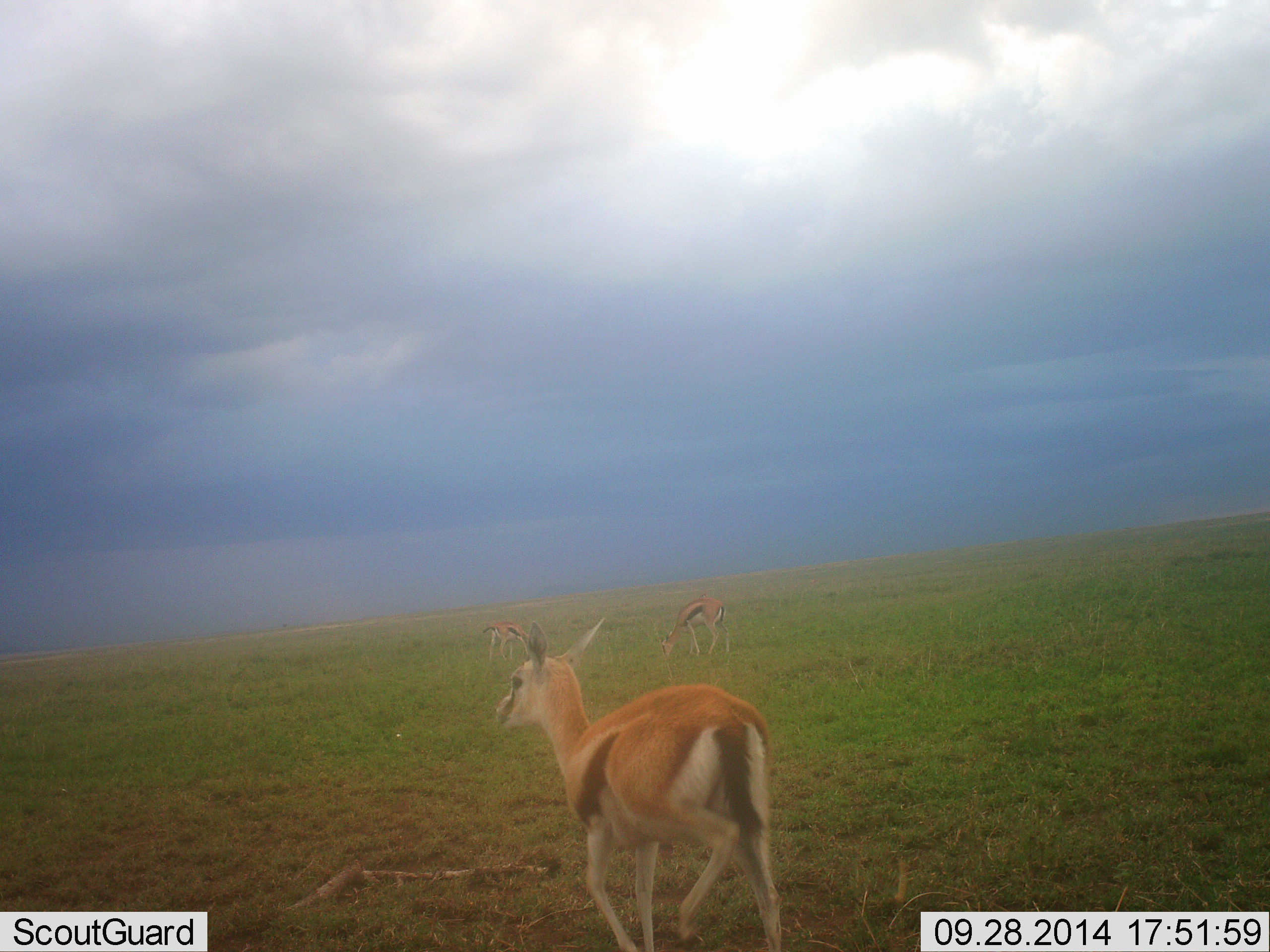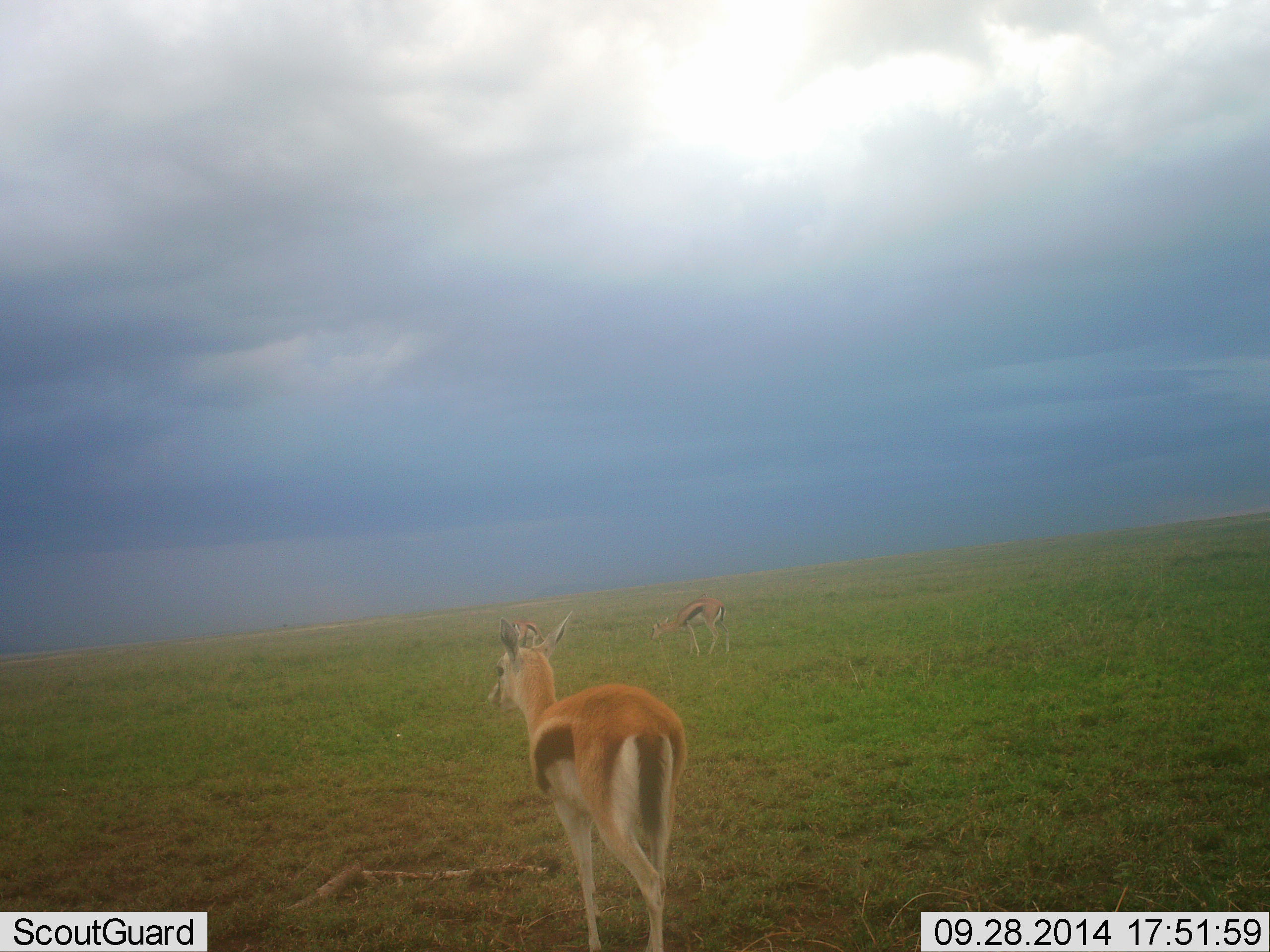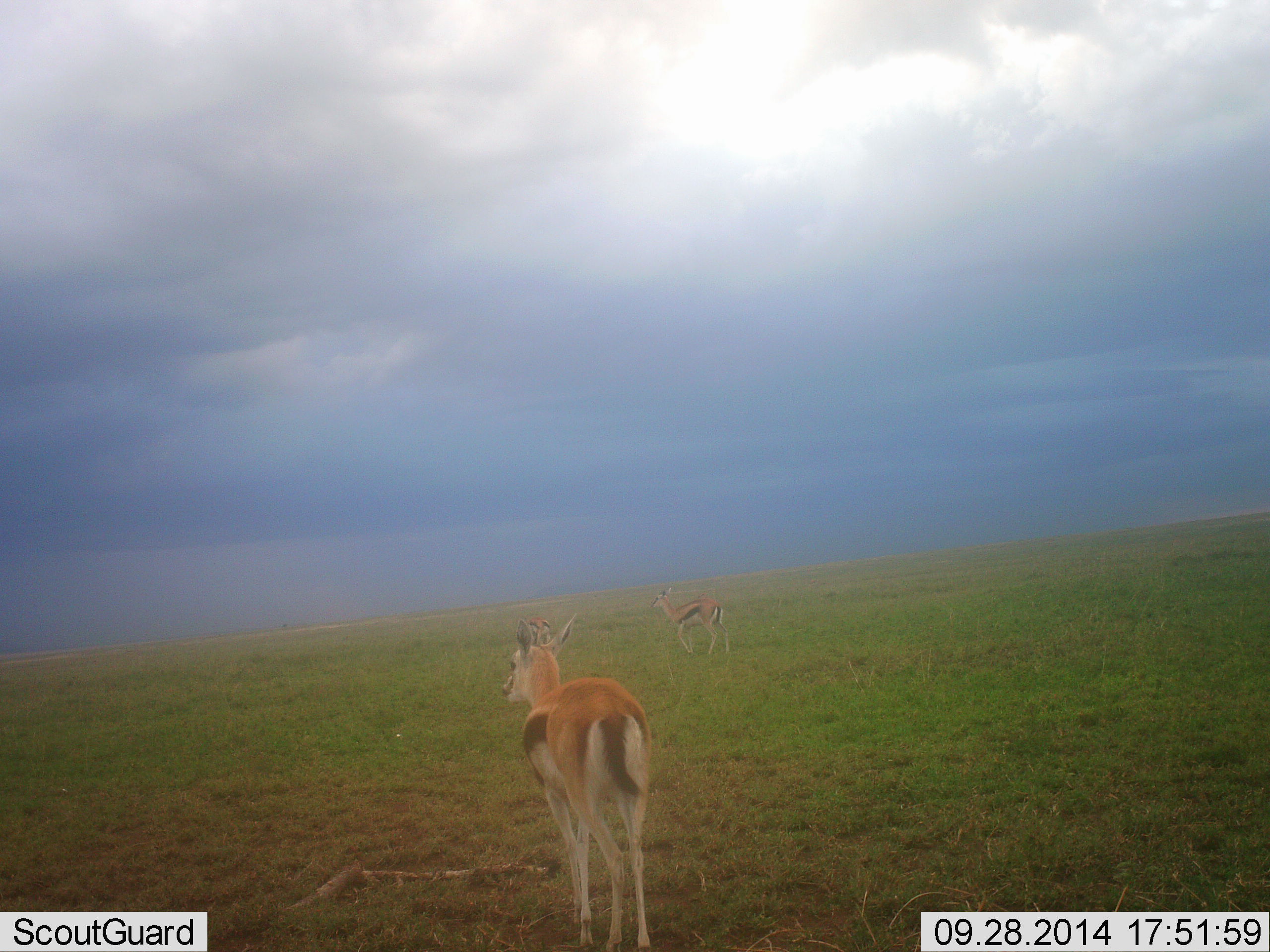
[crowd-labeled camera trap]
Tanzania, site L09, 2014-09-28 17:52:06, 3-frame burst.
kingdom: Animalia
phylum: Chordata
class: Mammalia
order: Artiodactyla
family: Bovidae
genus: Eudorcas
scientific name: Eudorcas thomsonii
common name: thomson's gazelle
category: gazellethomsons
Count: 3.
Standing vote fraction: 29%.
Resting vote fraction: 0%.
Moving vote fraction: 86%.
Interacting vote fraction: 0%.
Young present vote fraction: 7%.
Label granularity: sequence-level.